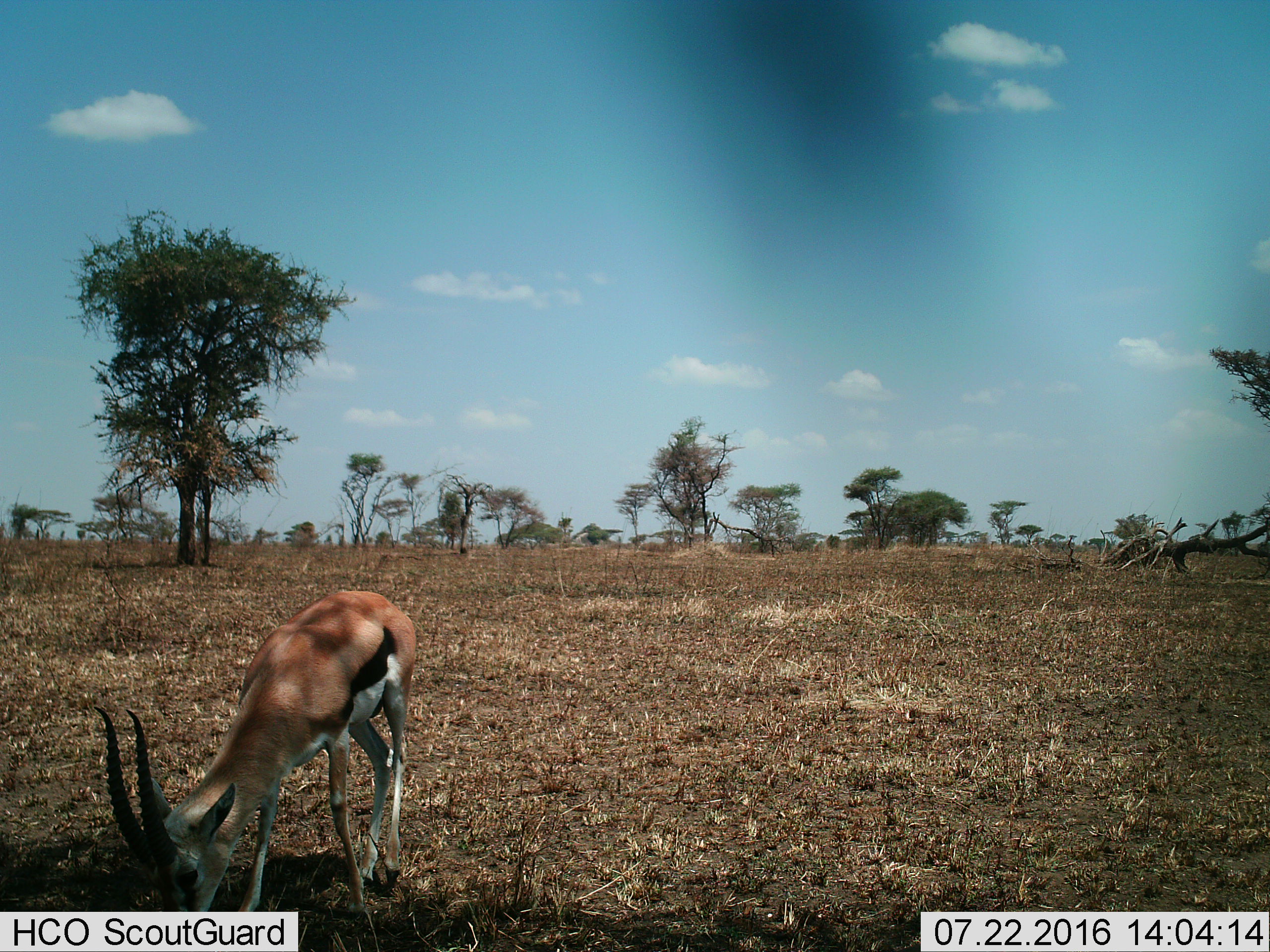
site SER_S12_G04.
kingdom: Animalia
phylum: Chordata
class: Mammalia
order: Artiodactyla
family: Bovidae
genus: Eudorcas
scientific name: Eudorcas thomsonii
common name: thomson's gazelle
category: gazellethomsons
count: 1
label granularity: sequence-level